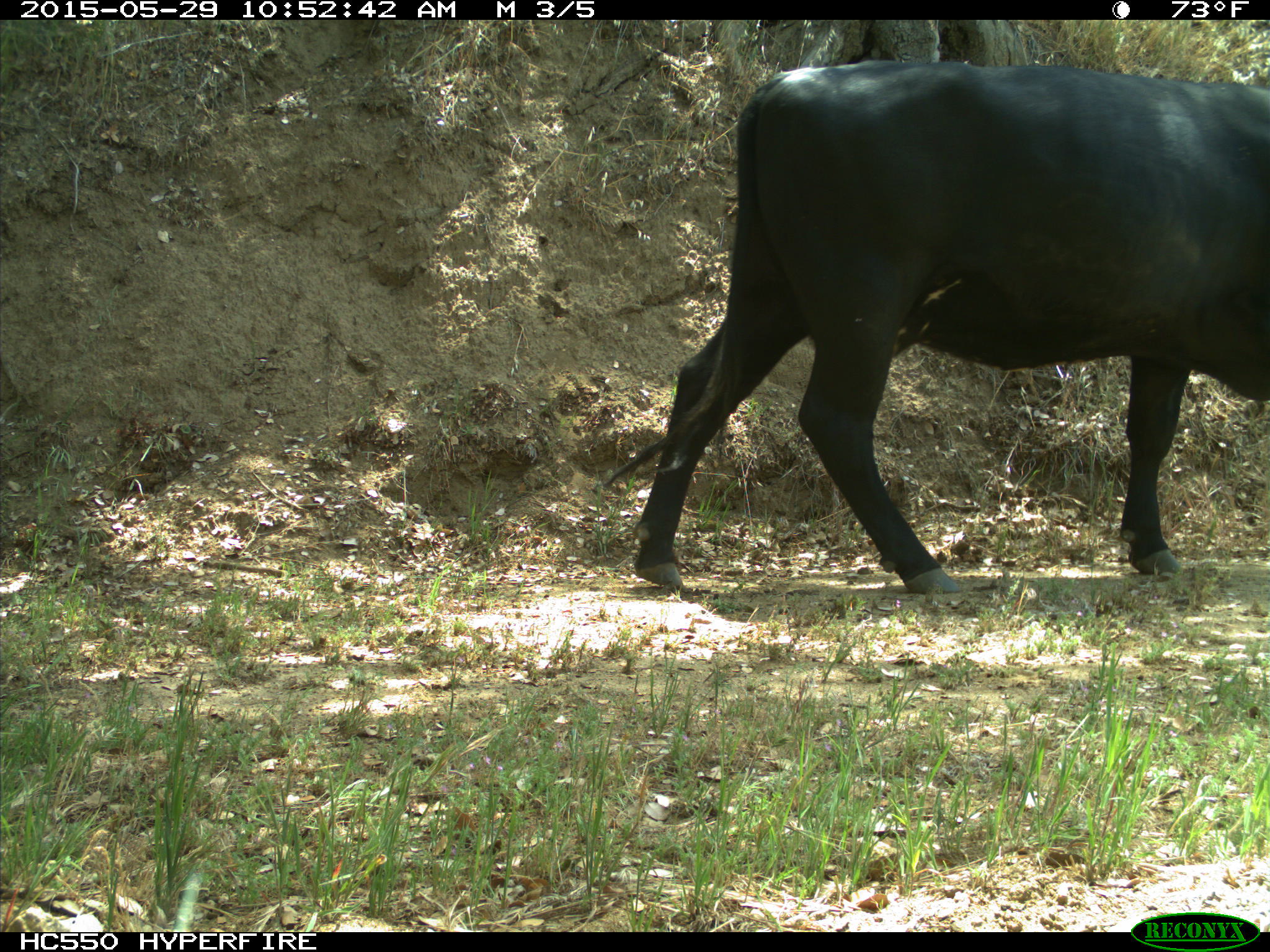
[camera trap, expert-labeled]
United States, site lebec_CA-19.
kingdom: Animalia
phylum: Chordata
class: Mammalia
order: Artiodactyla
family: Bovidae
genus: Bos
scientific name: Bos taurus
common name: domestic cow